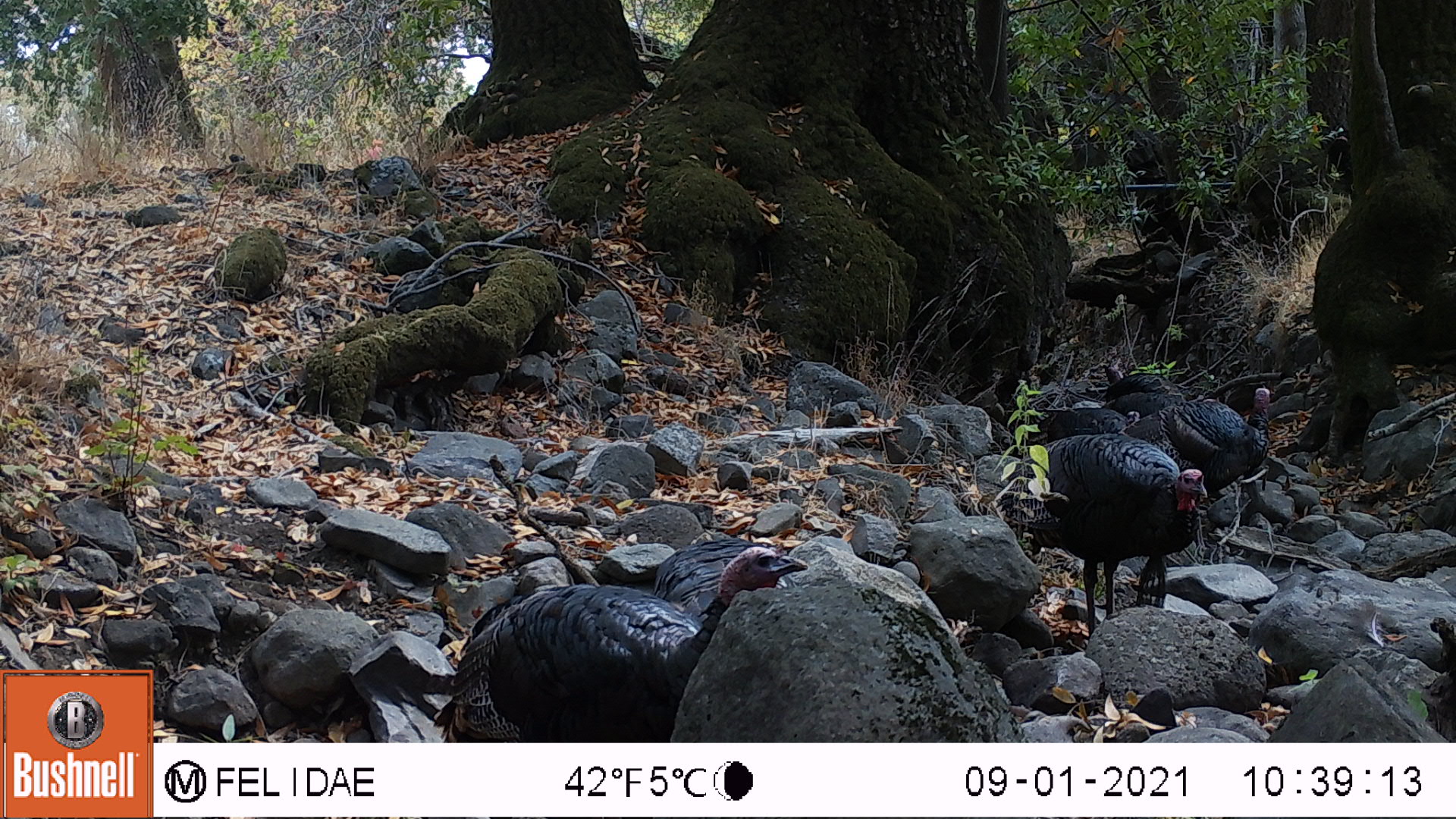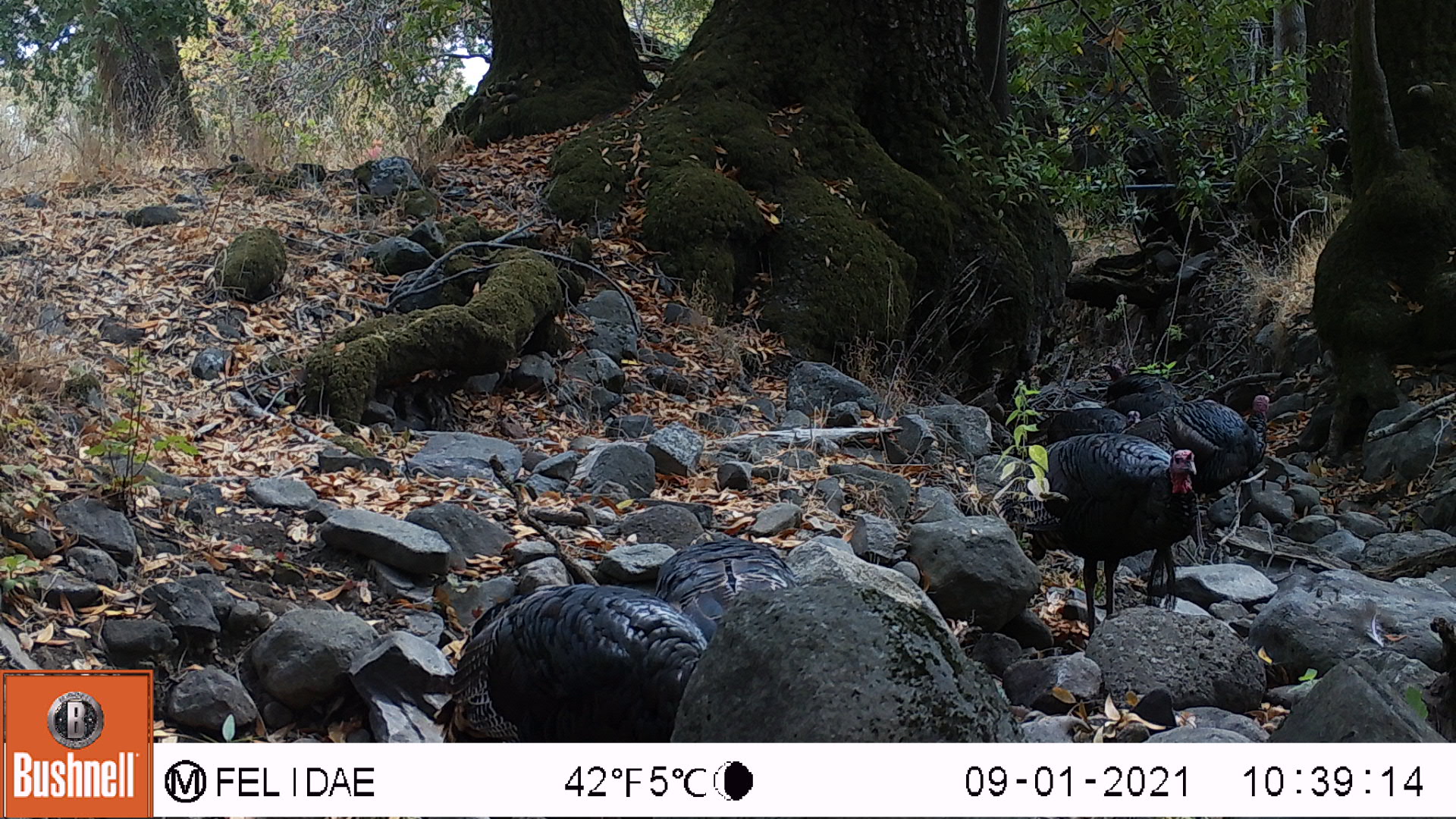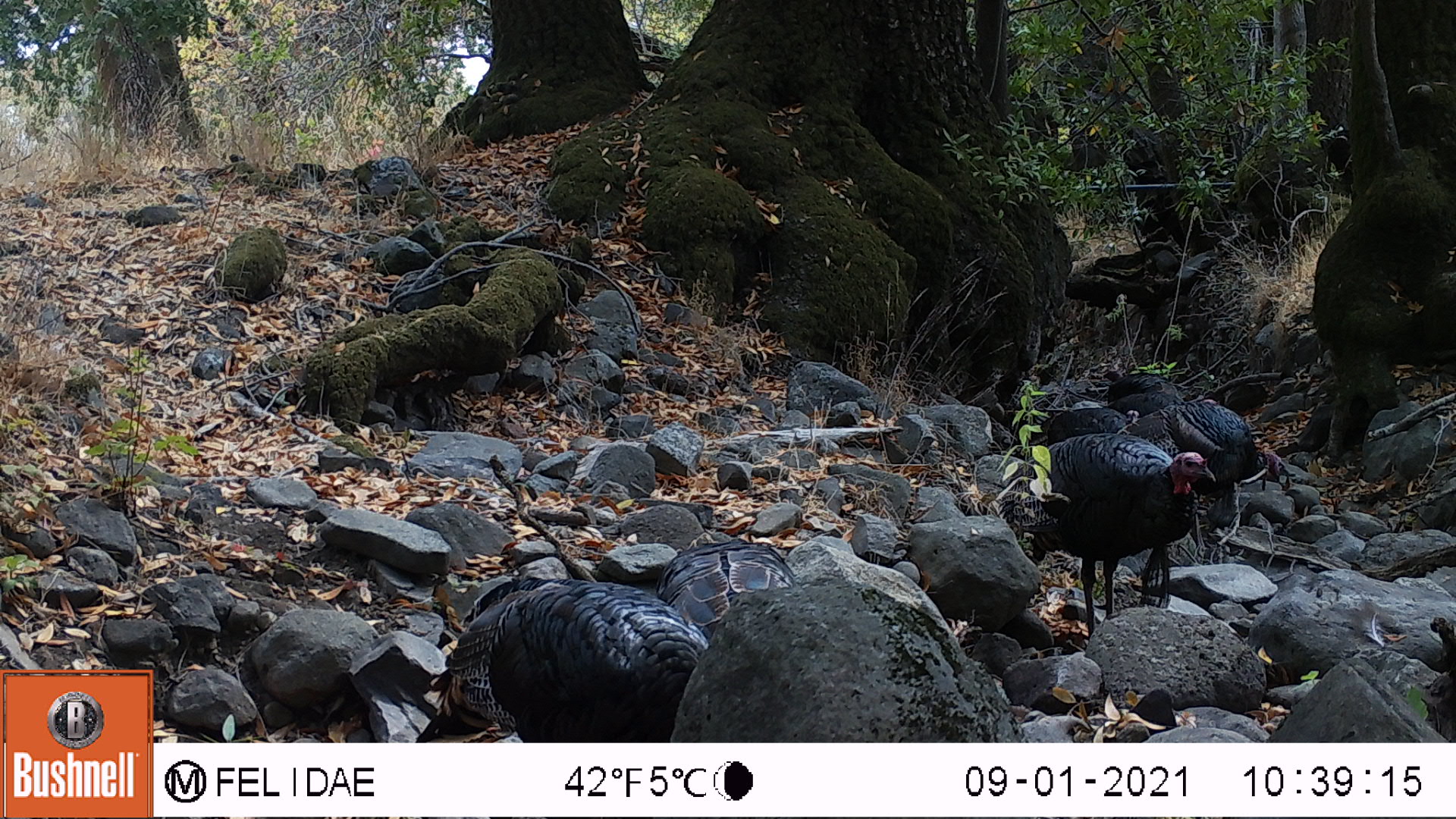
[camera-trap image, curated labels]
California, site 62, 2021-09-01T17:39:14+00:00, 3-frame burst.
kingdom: Animalia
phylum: Chordata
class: Aves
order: Galliformes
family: Phasianidae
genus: Meleagris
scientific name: Meleagris gallopavo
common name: turkey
Turkey (Meleagris gallopavo).